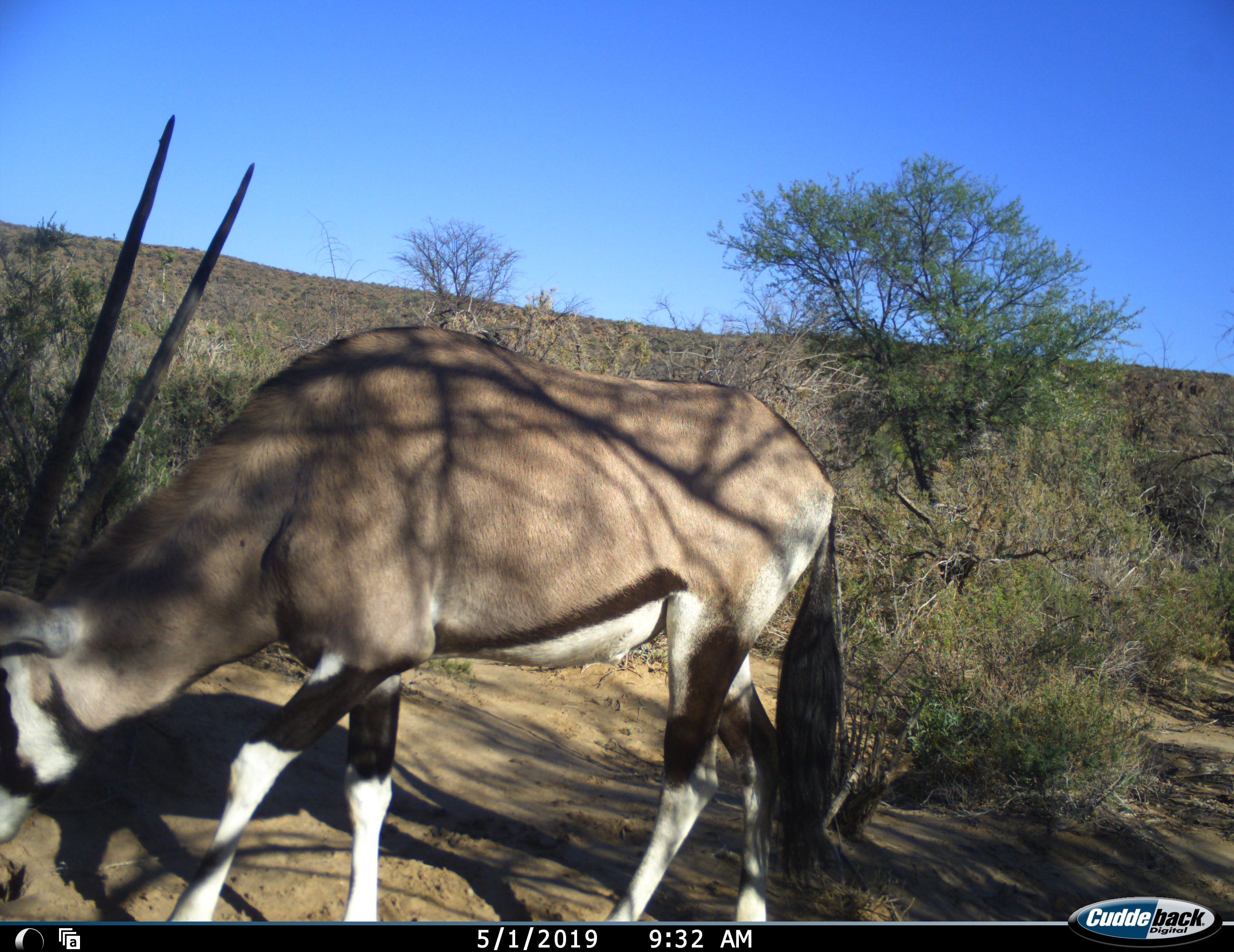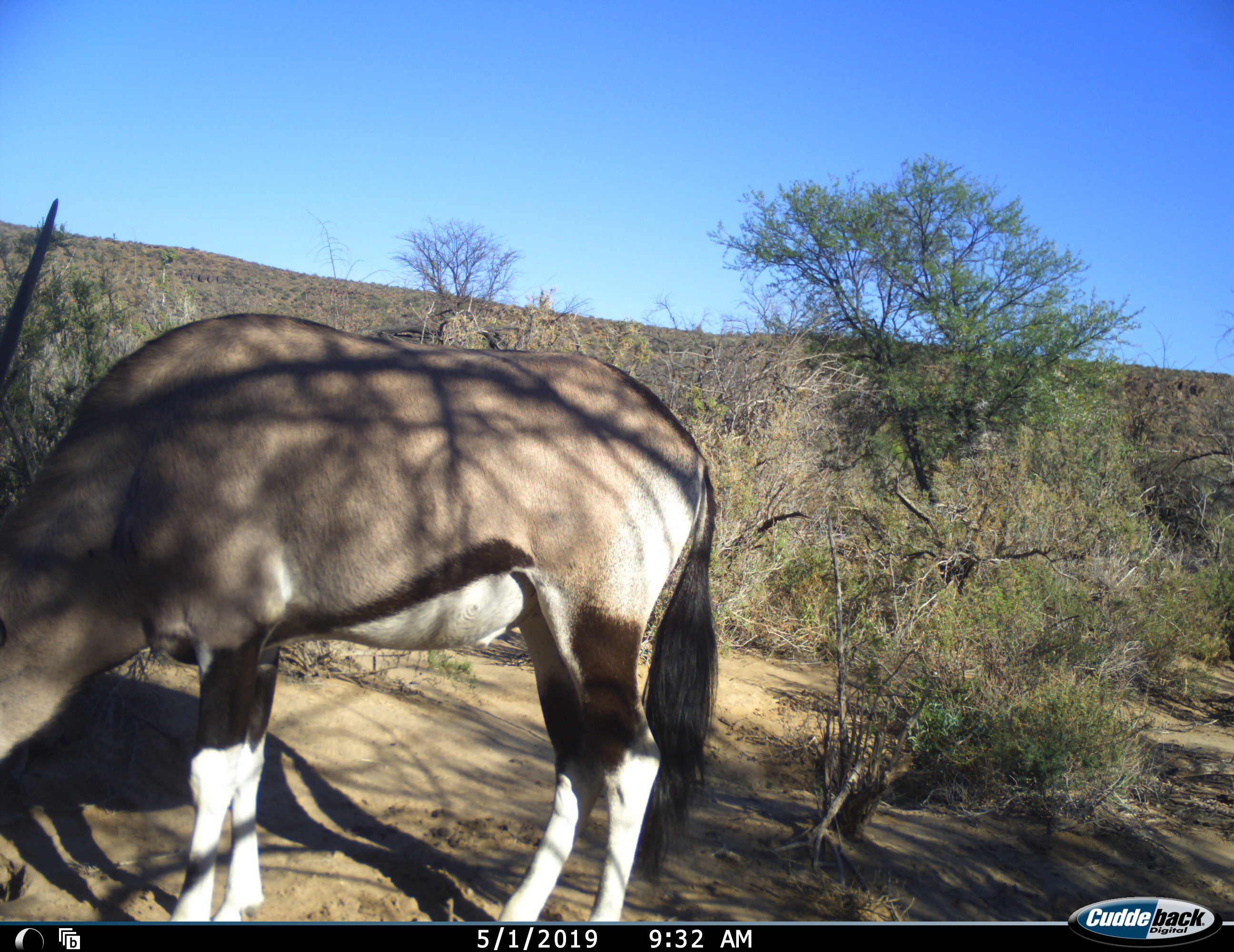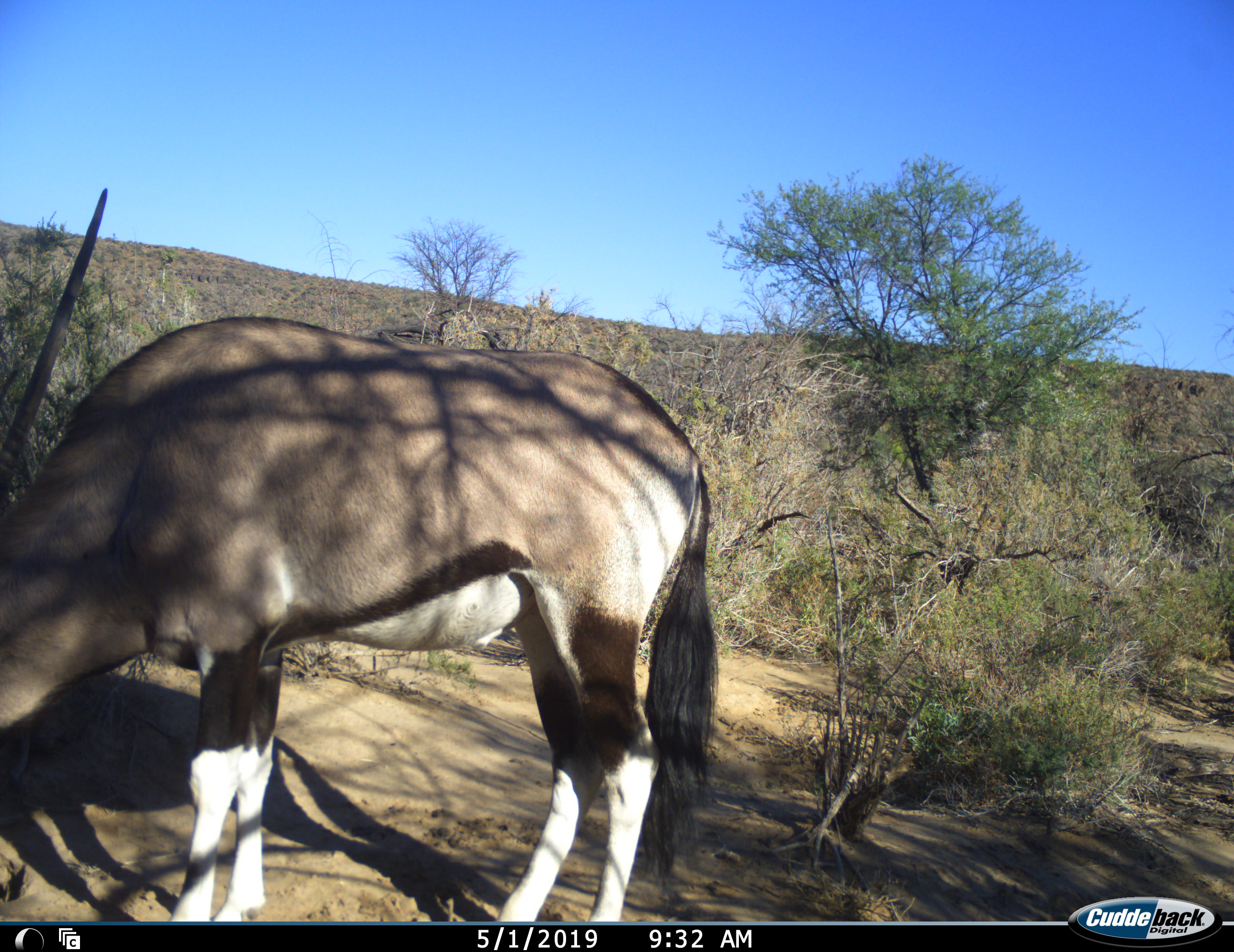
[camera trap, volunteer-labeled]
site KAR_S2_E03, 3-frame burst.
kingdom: Animalia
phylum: Chordata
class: Mammalia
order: Artiodactyla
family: Bovidae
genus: Oryx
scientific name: Oryx gazella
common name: gemsbok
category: oryx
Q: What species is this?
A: Oryx (gemsbok) (Oryx gazella).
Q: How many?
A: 1.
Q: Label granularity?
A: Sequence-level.